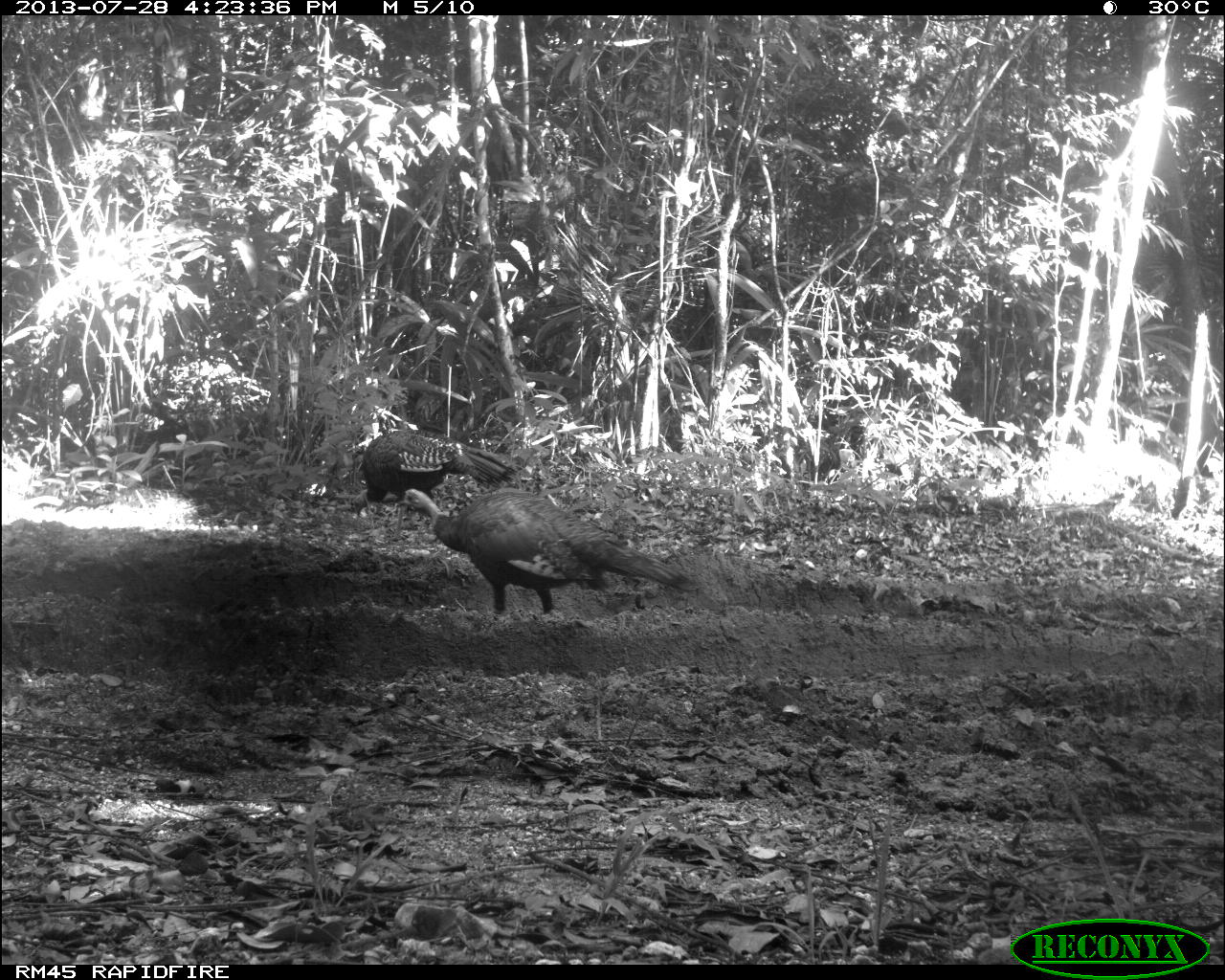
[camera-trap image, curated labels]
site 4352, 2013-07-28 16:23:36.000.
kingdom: Animalia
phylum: Chordata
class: Aves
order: Galliformes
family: Phasianidae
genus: Meleagris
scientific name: Meleagris ocellata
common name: ocellated turkey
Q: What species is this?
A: Meleagris ocellata (ocellated turkey).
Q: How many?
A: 3.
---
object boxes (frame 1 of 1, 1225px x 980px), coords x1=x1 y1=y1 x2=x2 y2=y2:
meleagris ocellata: x1=397 y1=487 x2=700 y2=614; x1=352 y1=432 x2=518 y2=516